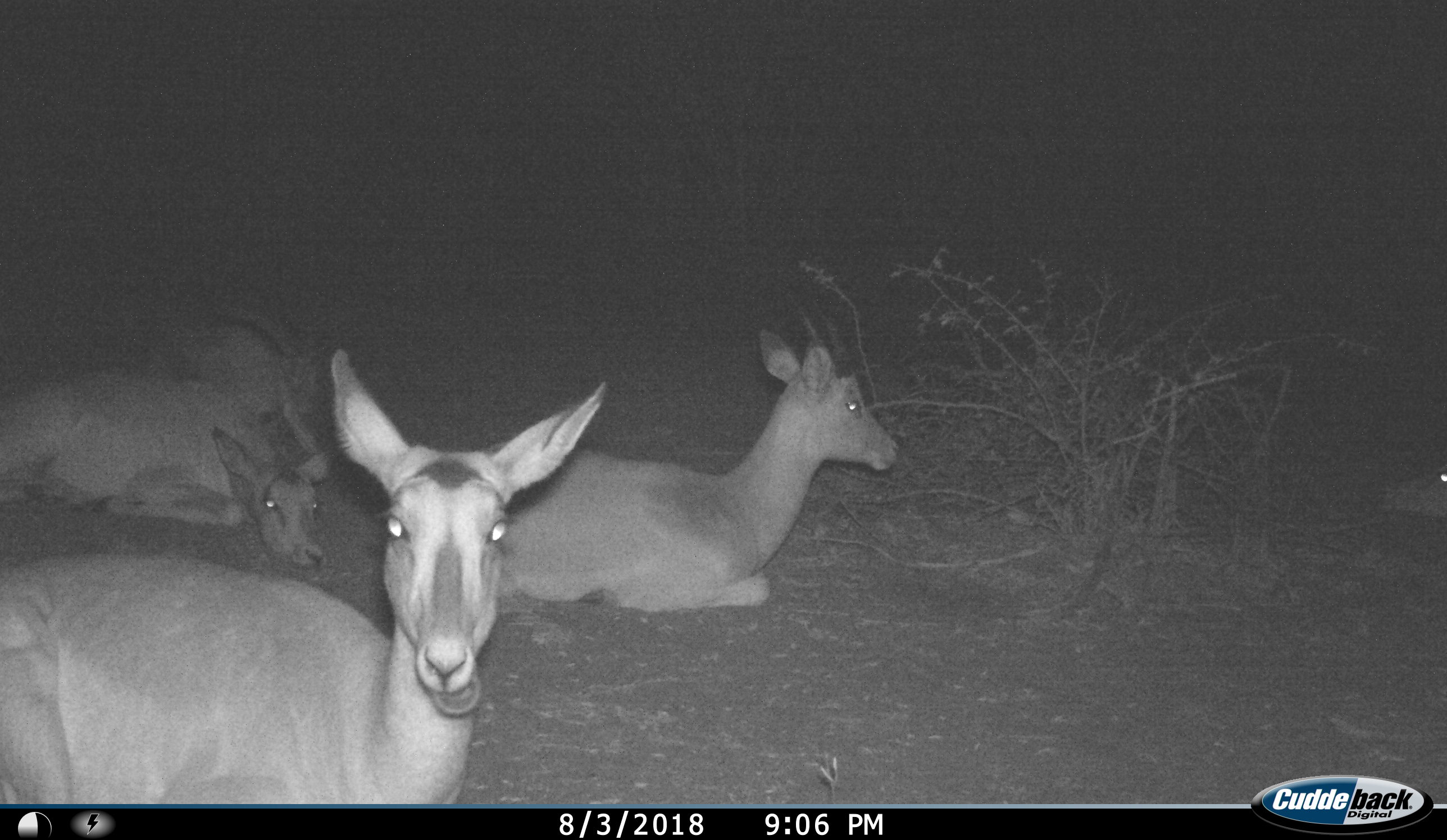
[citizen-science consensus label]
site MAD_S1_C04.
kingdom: Animalia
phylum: Chordata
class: Mammalia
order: Artiodactyla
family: Bovidae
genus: Aepyceros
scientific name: Aepyceros melampus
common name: impala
Impala (Aepyceros melampus), count 4. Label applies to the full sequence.